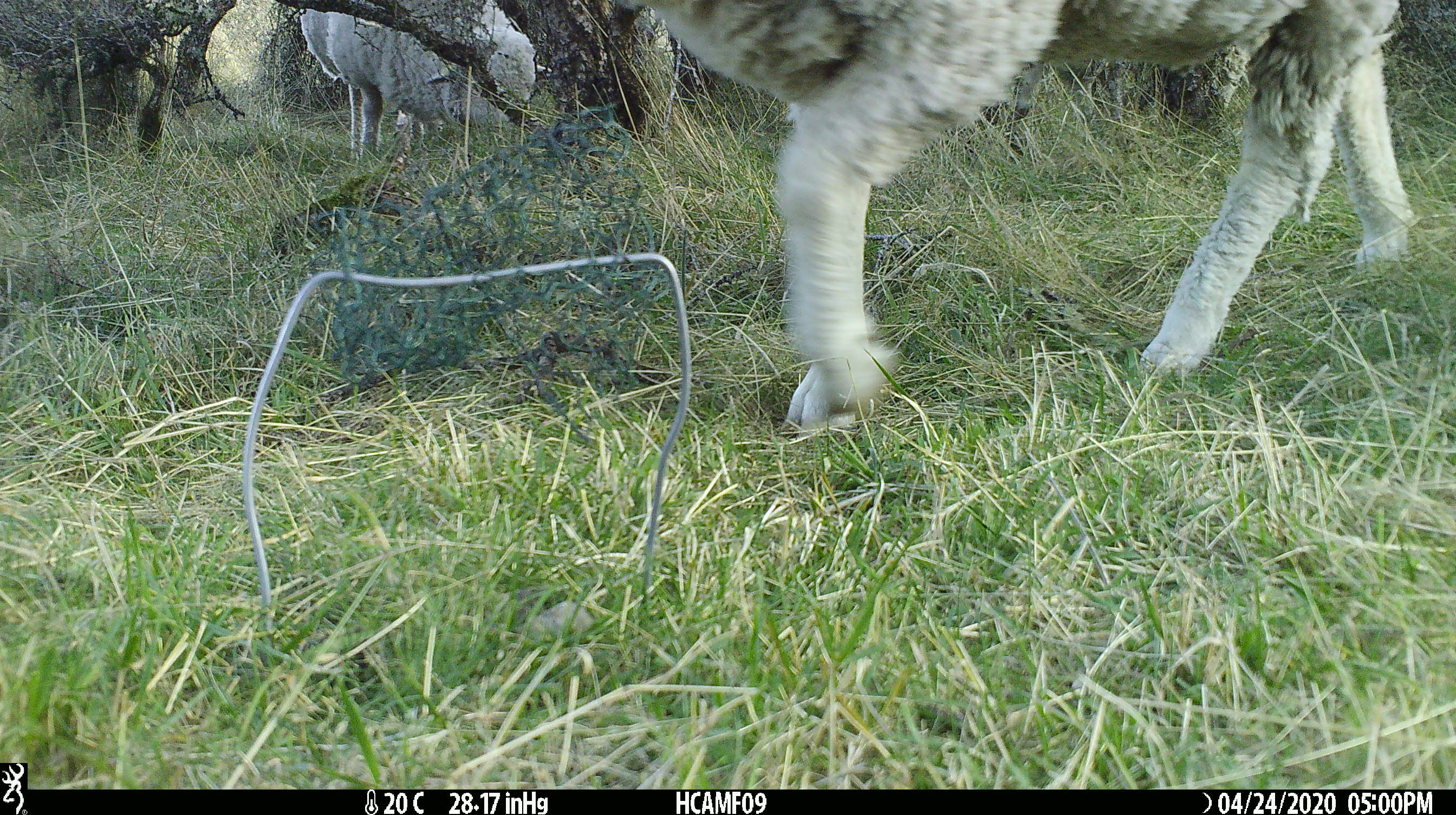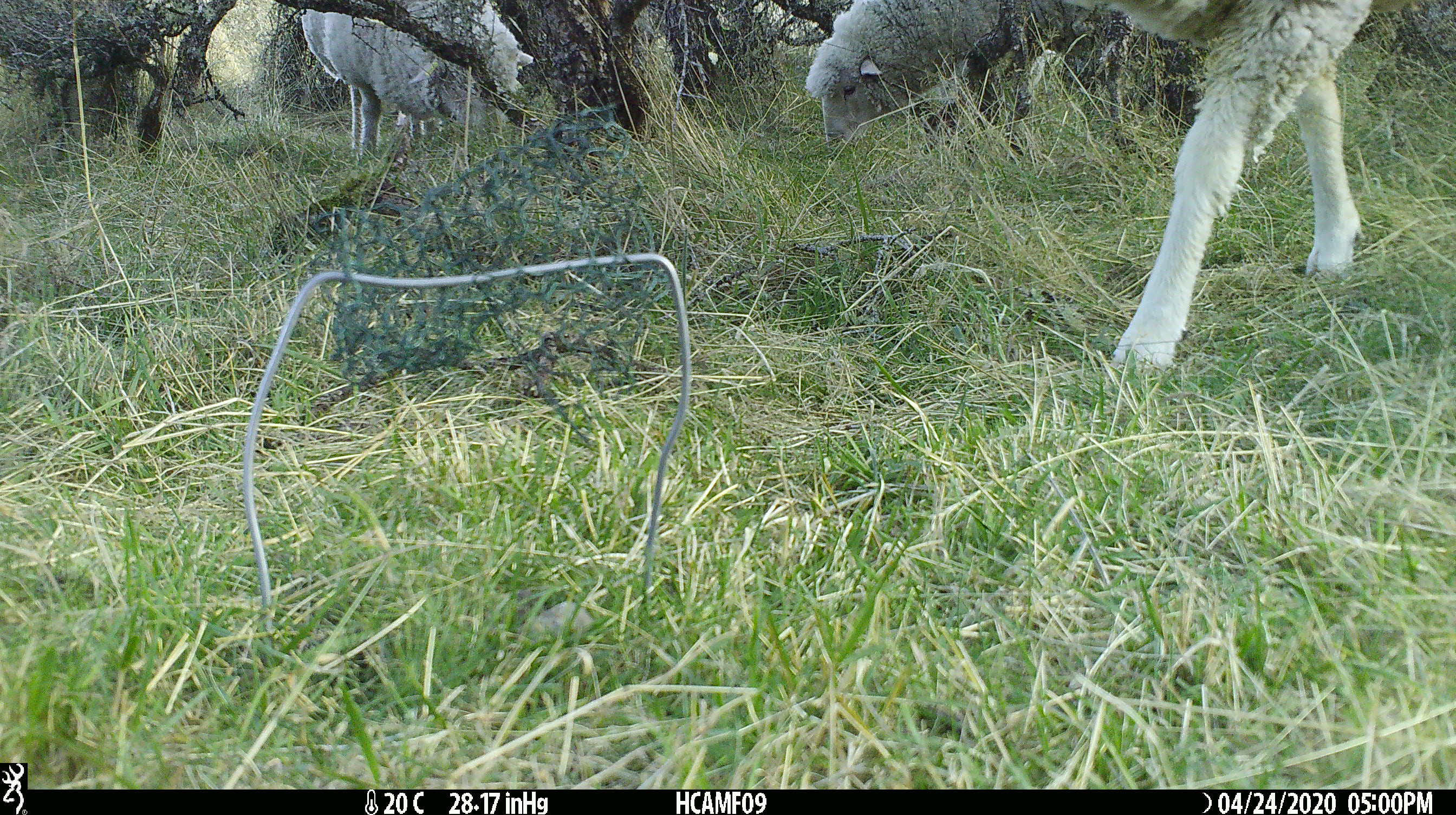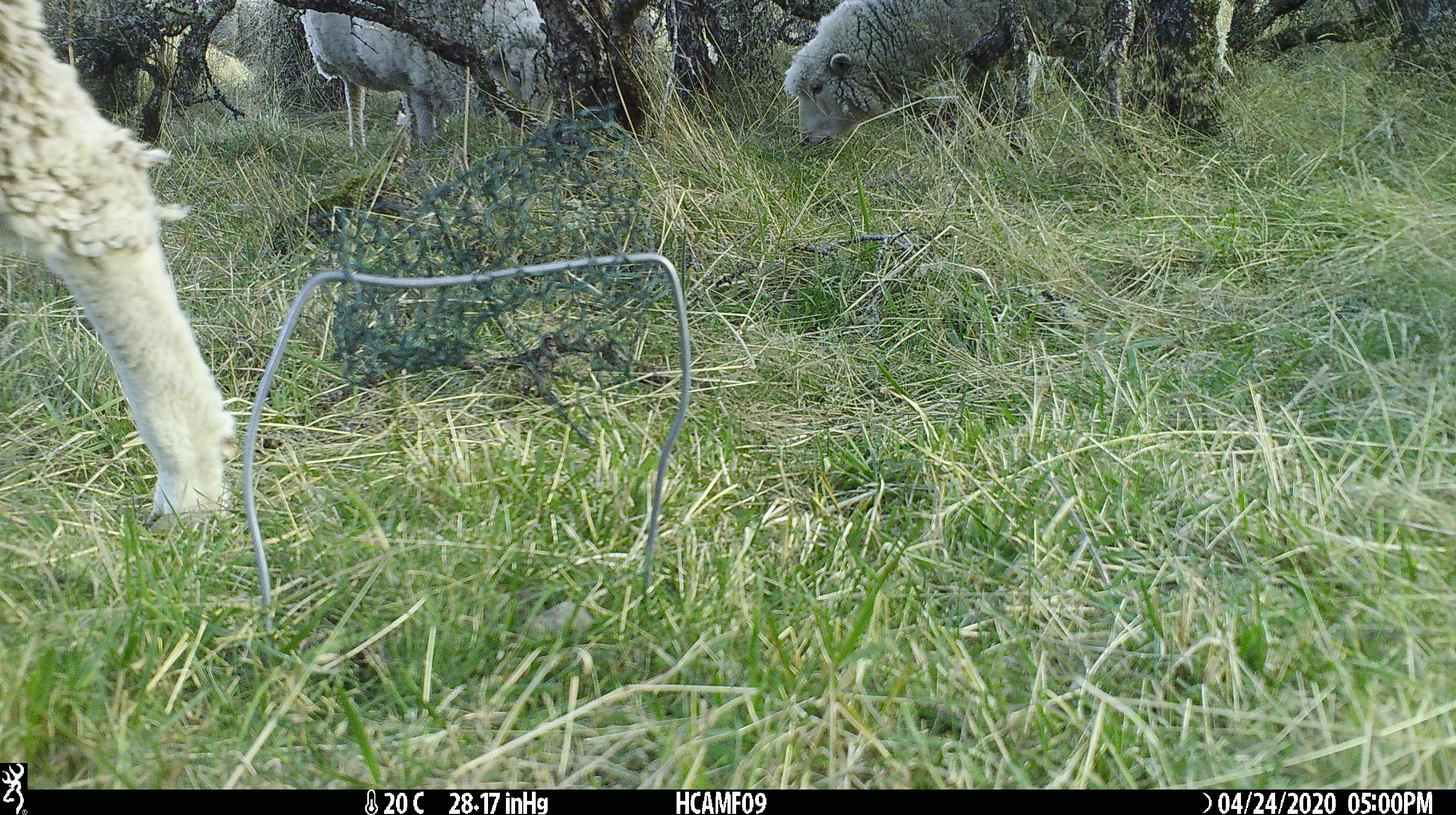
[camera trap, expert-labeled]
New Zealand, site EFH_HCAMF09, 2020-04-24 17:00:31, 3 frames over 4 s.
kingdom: Animalia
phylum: Chordata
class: Mammalia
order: Artiodactyla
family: Bovidae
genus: Ovis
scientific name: Ovis aries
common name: domestic sheep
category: sheep